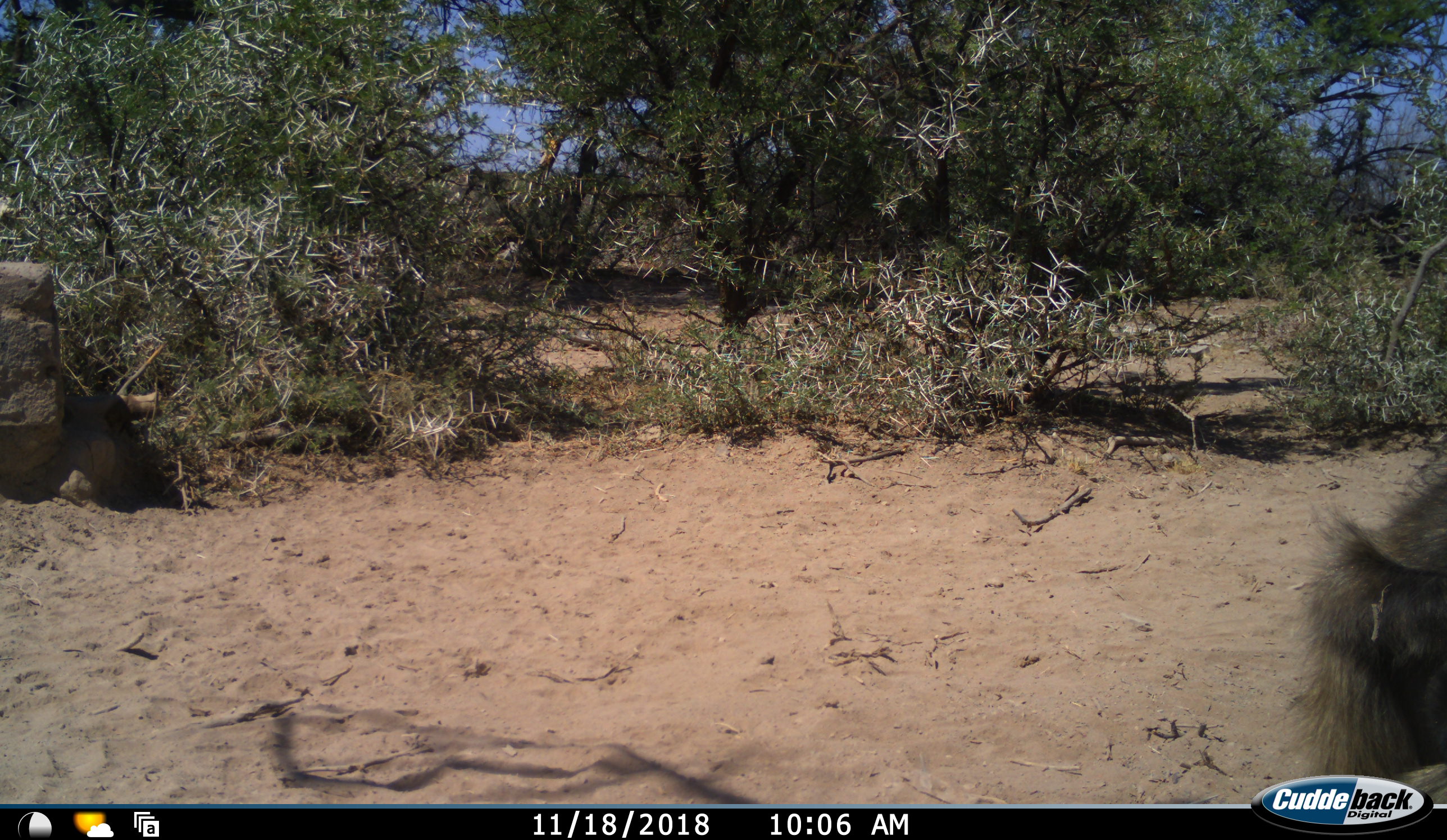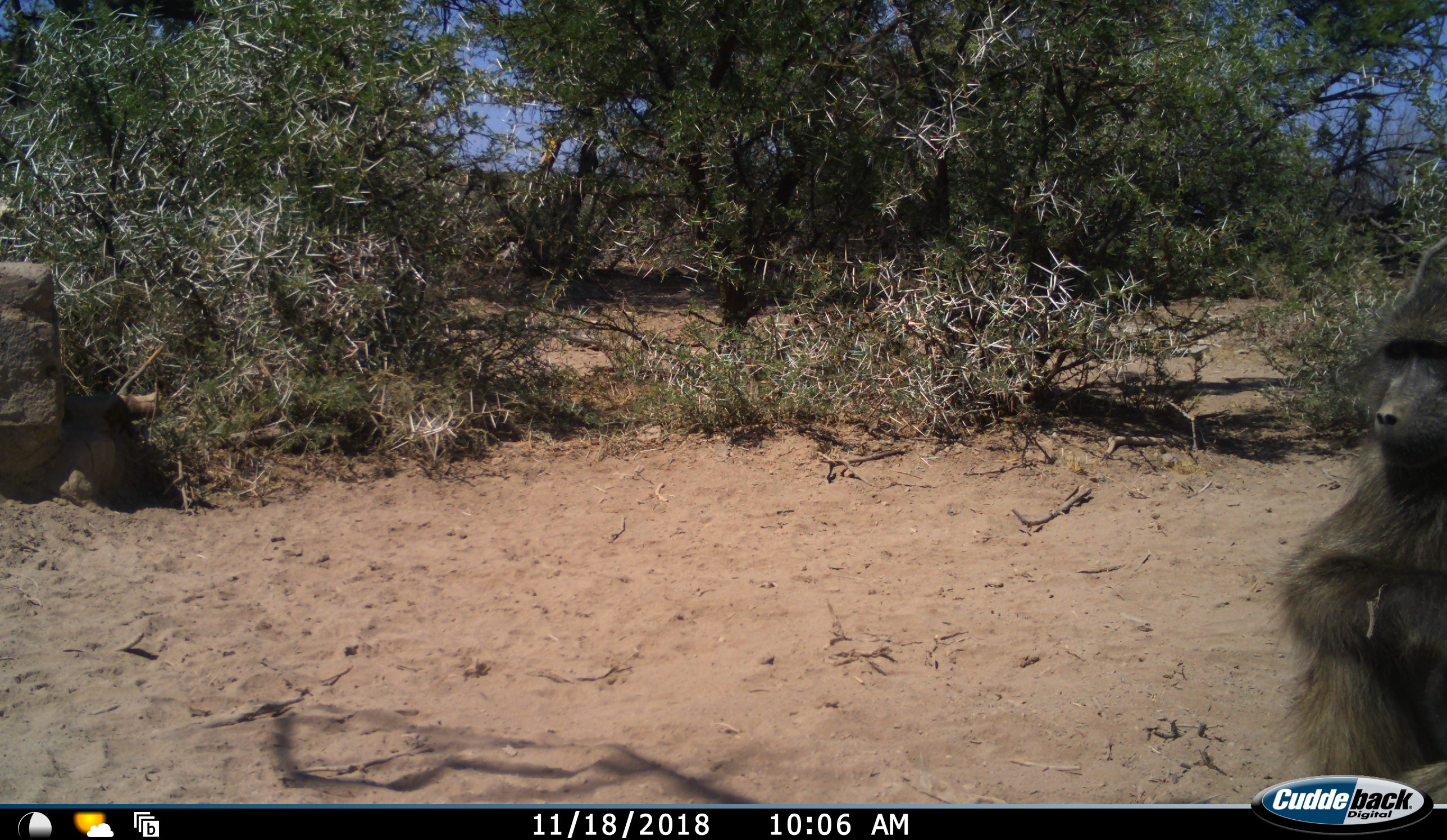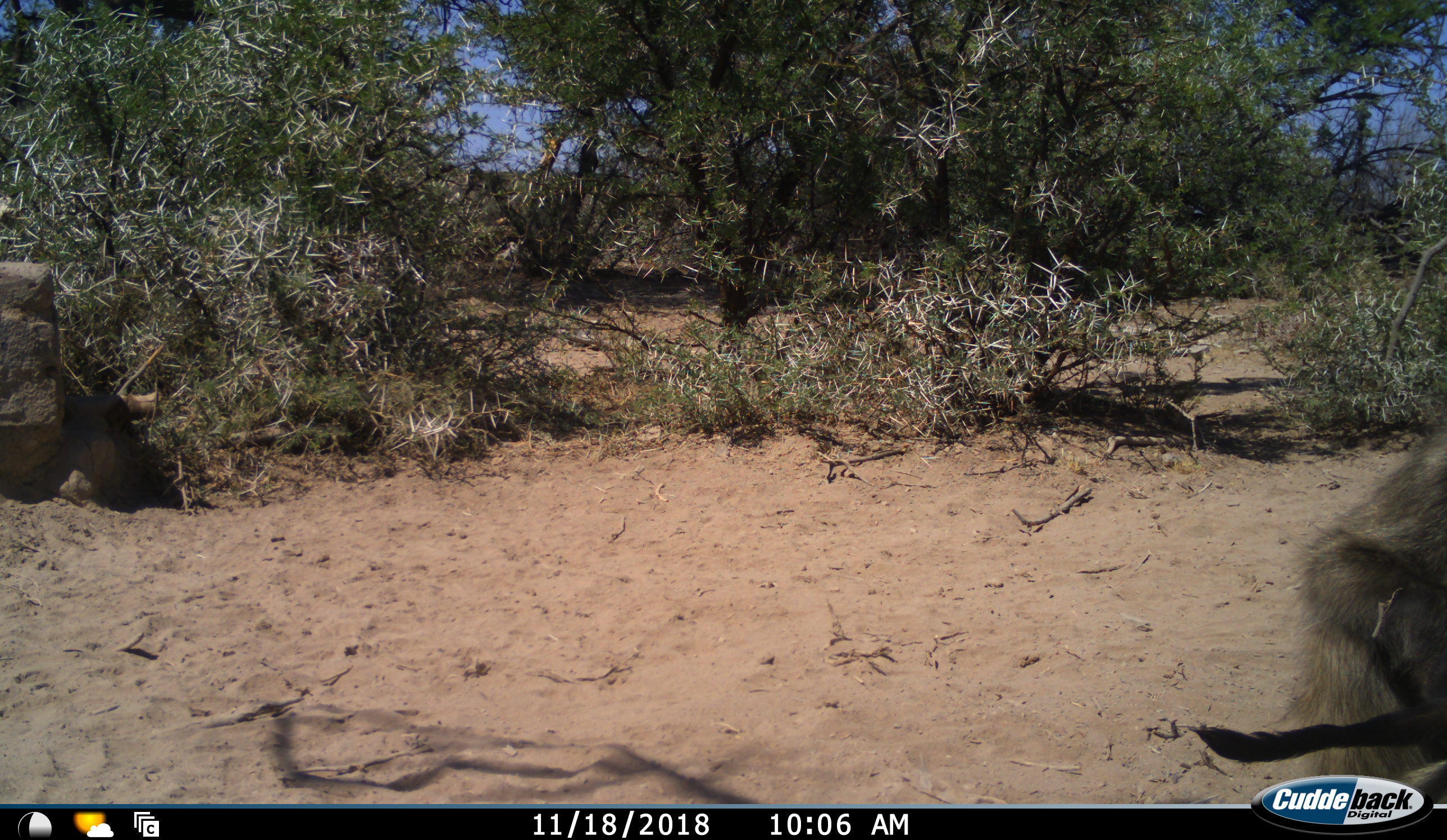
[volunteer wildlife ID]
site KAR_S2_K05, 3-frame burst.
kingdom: Animalia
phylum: Chordata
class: Mammalia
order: Primates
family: Cercopithecidae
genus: Papio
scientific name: Papio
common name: baboon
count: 1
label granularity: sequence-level